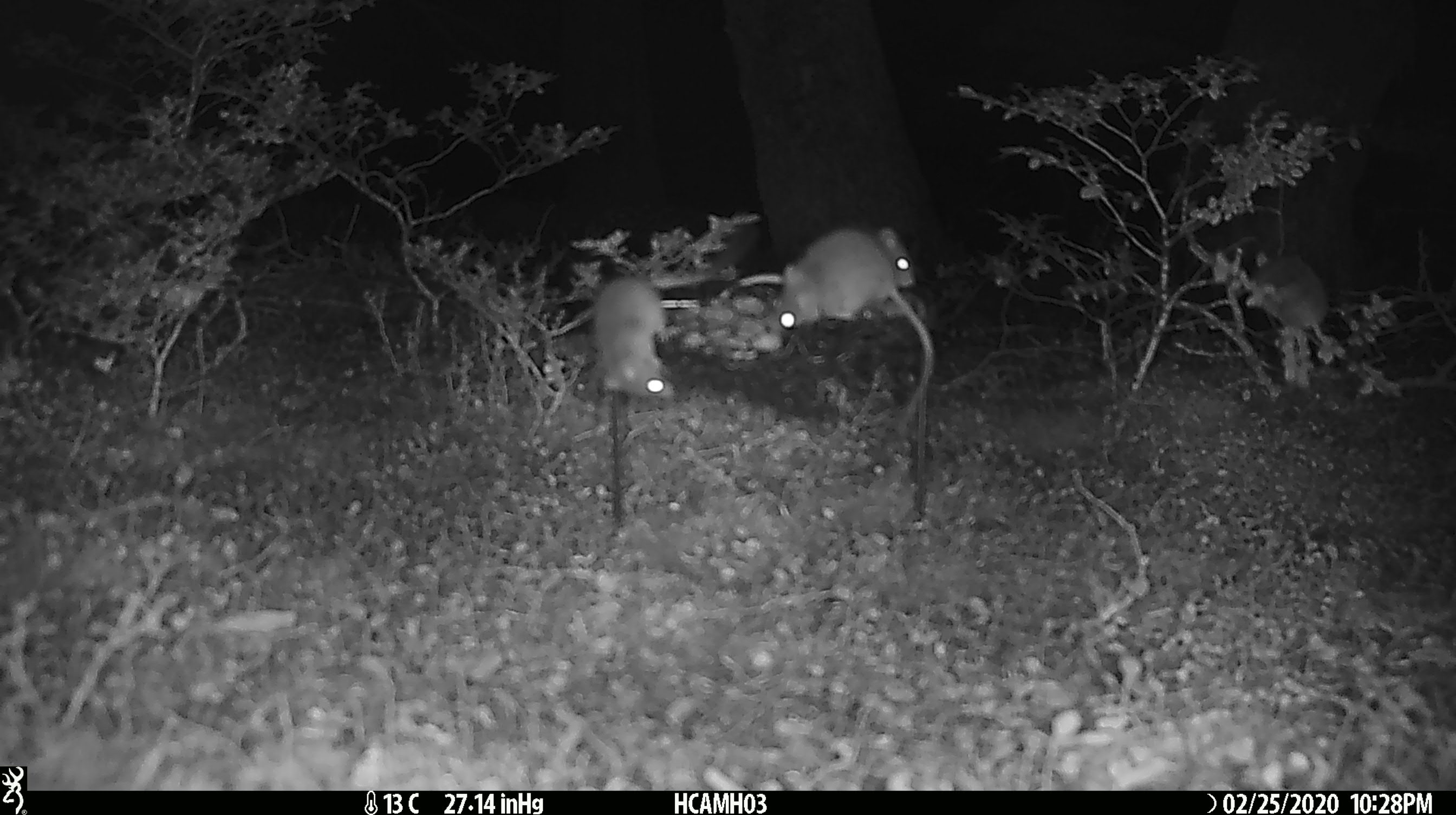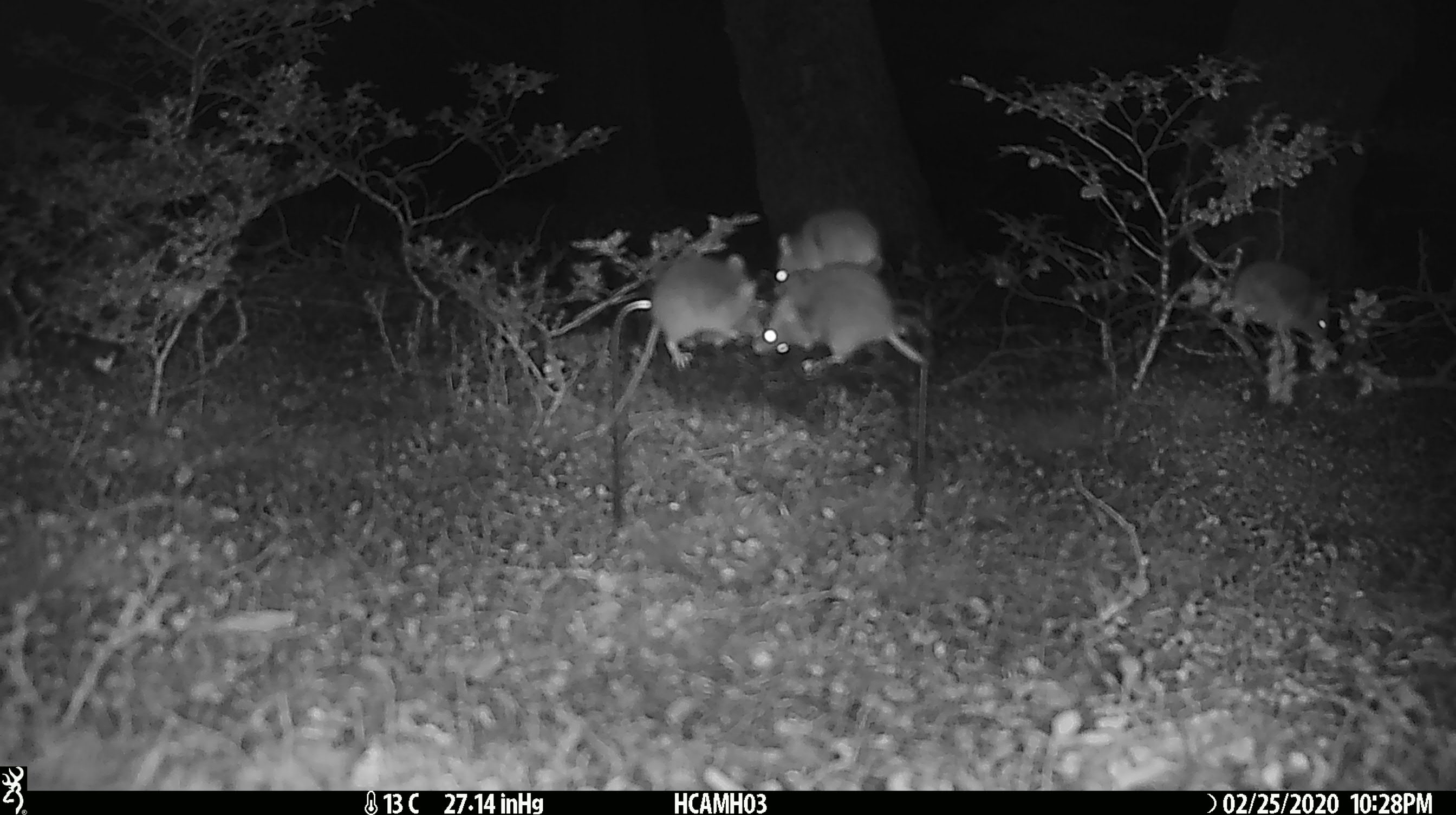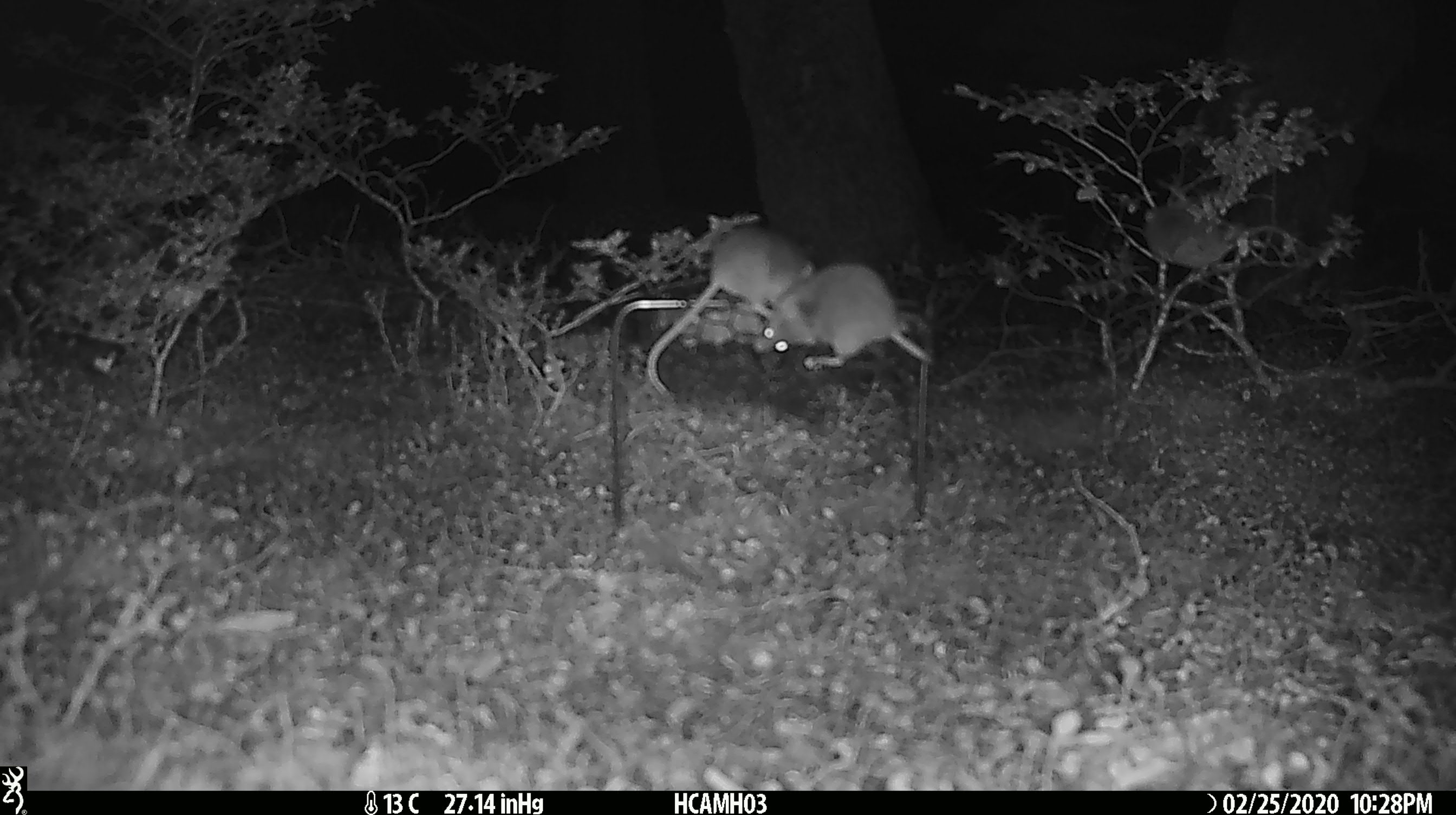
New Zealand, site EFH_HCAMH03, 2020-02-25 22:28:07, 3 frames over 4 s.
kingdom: Animalia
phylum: Chordata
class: Mammalia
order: Rodentia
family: Muridae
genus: Mus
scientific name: Mus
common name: mouse